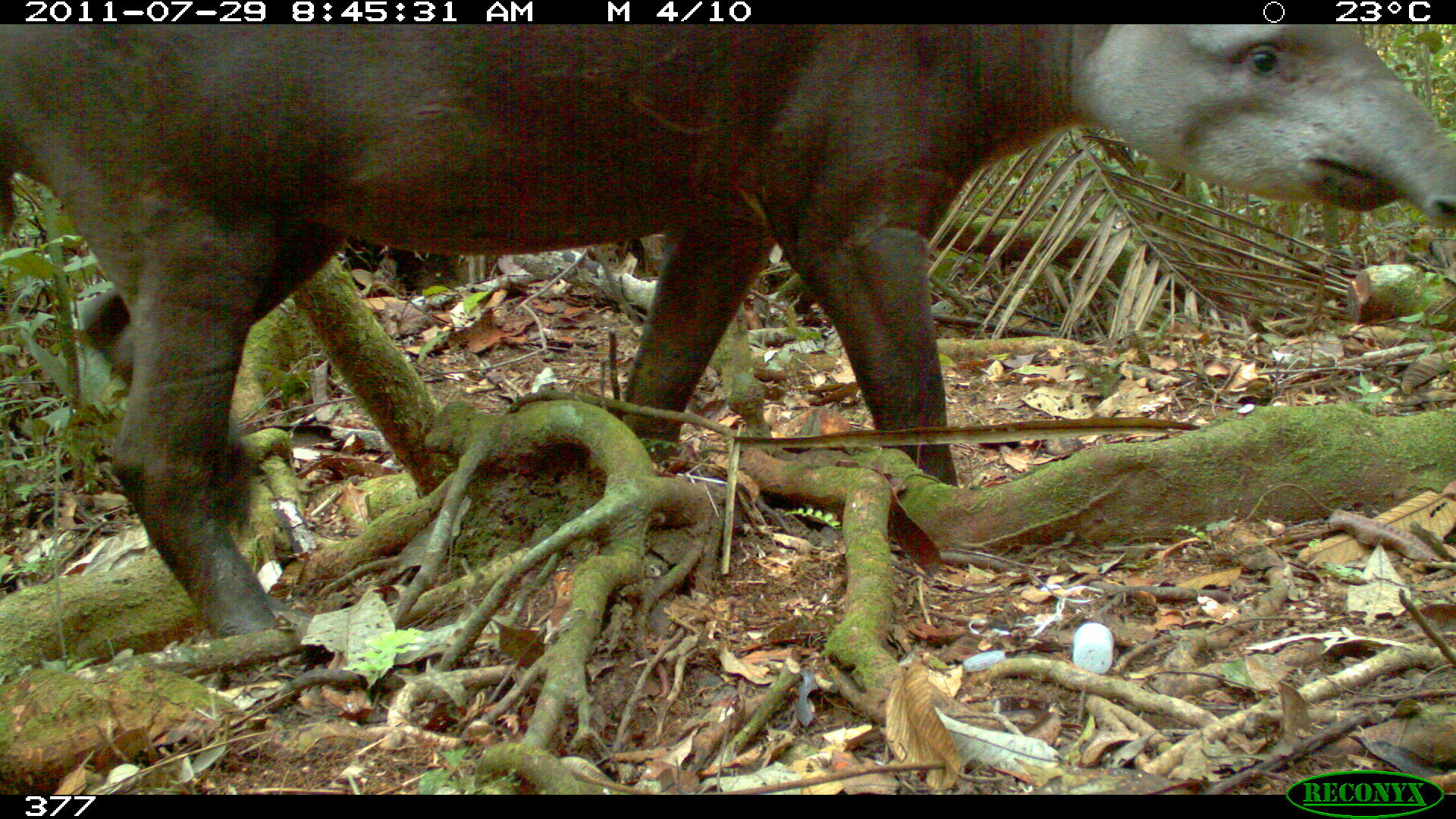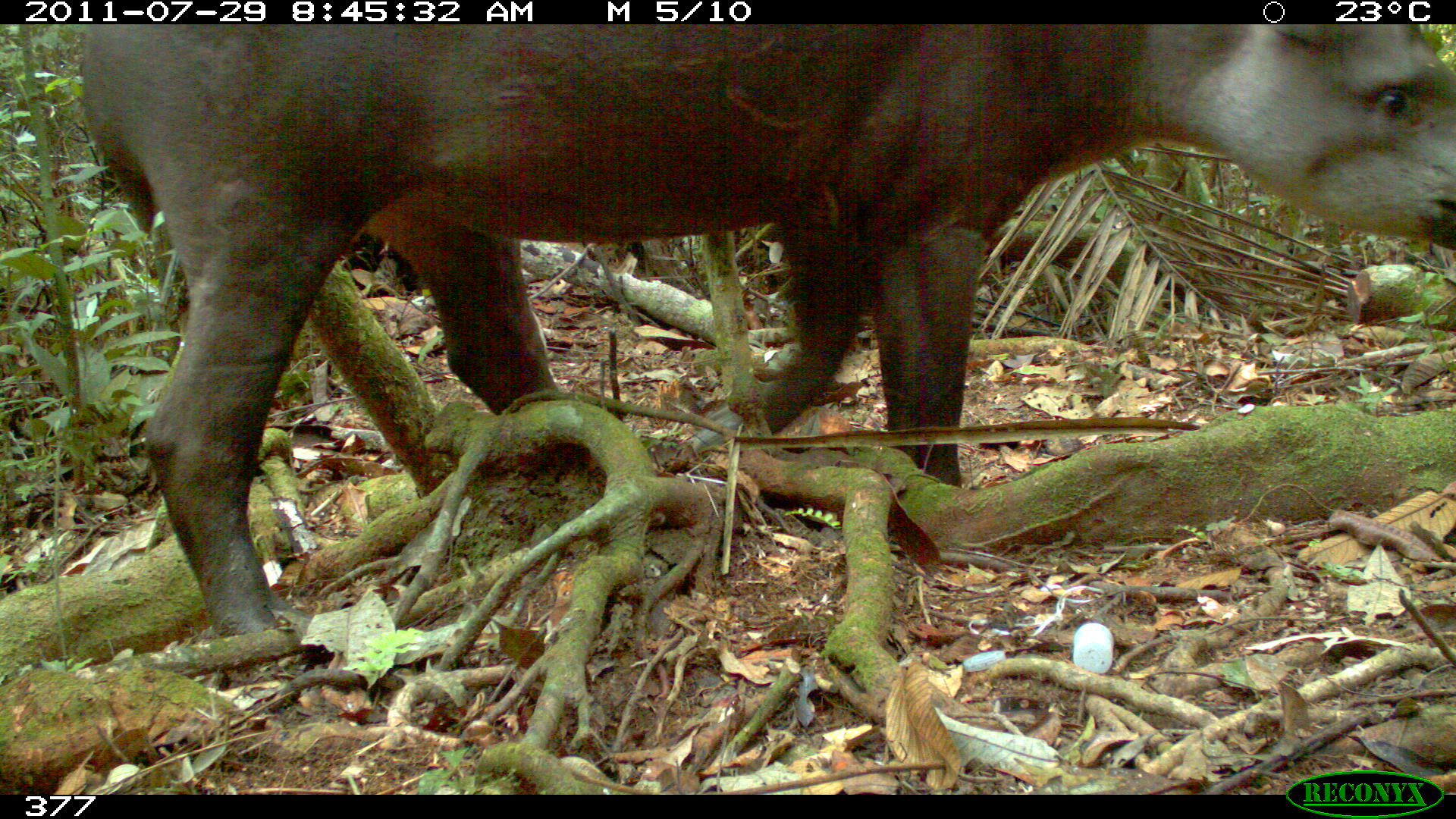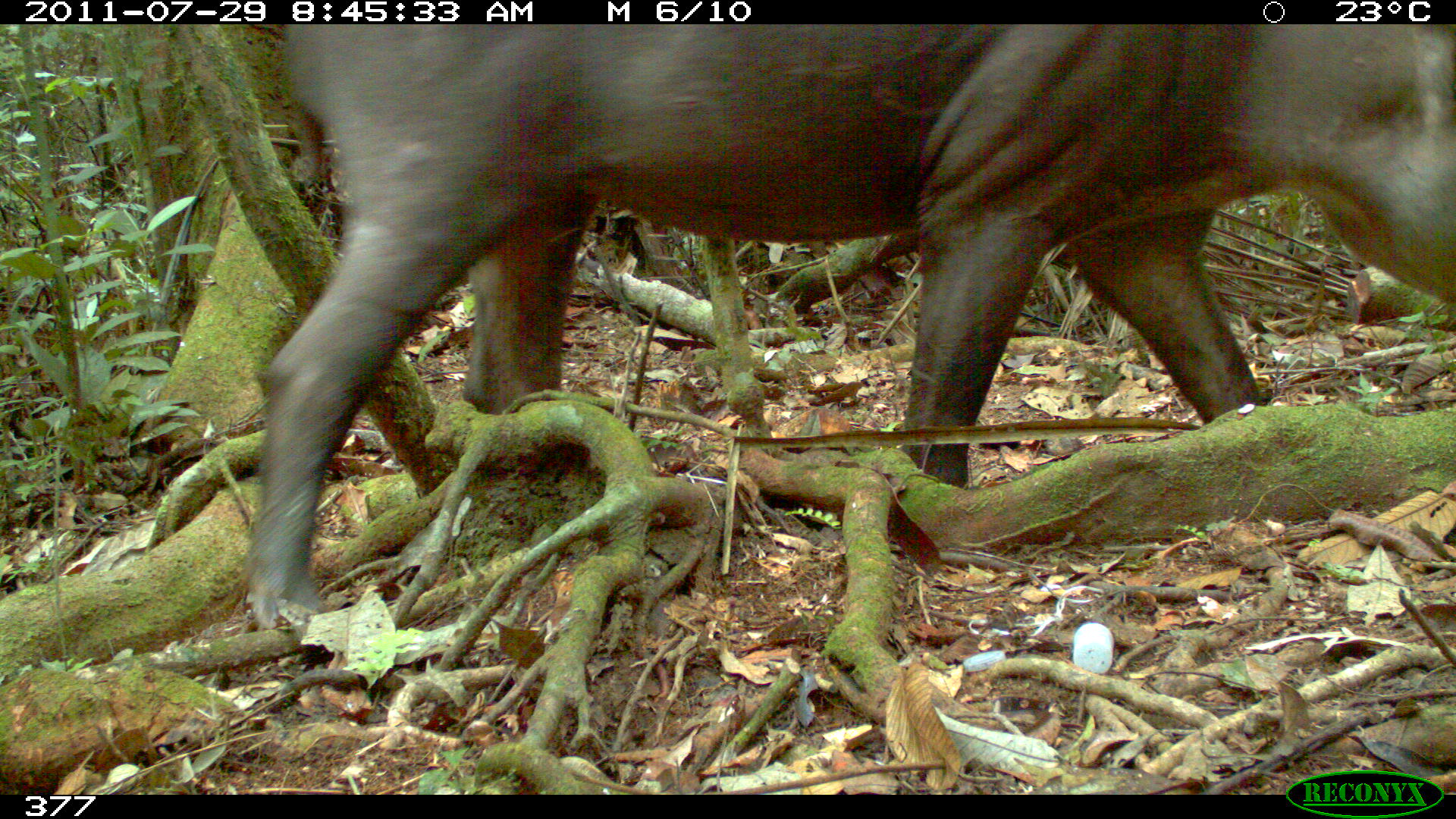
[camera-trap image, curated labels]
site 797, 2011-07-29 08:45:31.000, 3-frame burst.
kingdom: Animalia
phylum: Chordata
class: Mammalia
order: Perissodactyla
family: Tapiridae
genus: Tapirus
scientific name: Tapirus terrestris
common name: south american tapir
Tapirus terrestris (south american tapir).